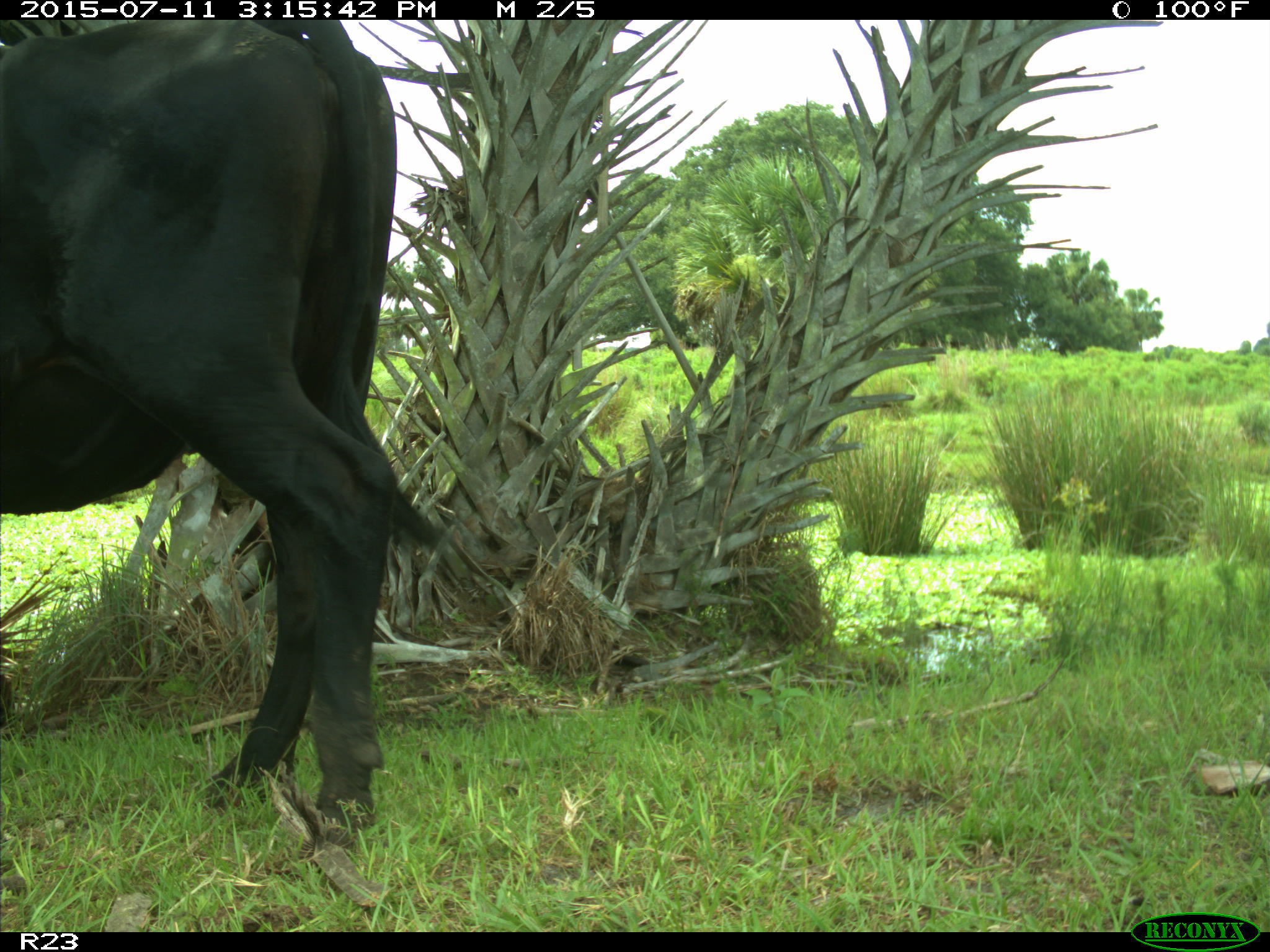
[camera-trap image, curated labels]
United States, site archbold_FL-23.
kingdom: Animalia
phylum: Chordata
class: Mammalia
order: Artiodactyla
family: Bovidae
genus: Bos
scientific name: Bos taurus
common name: domestic cow